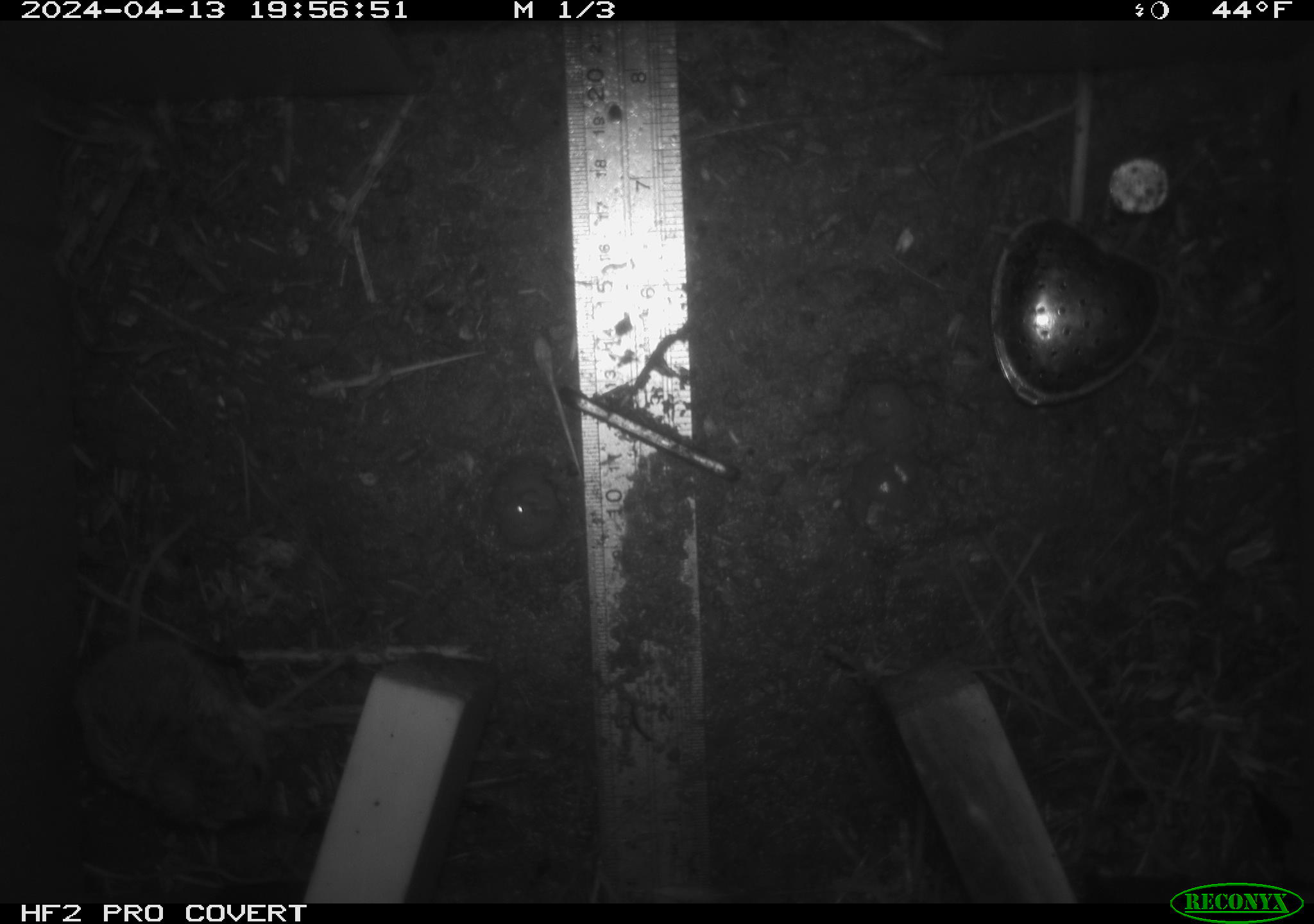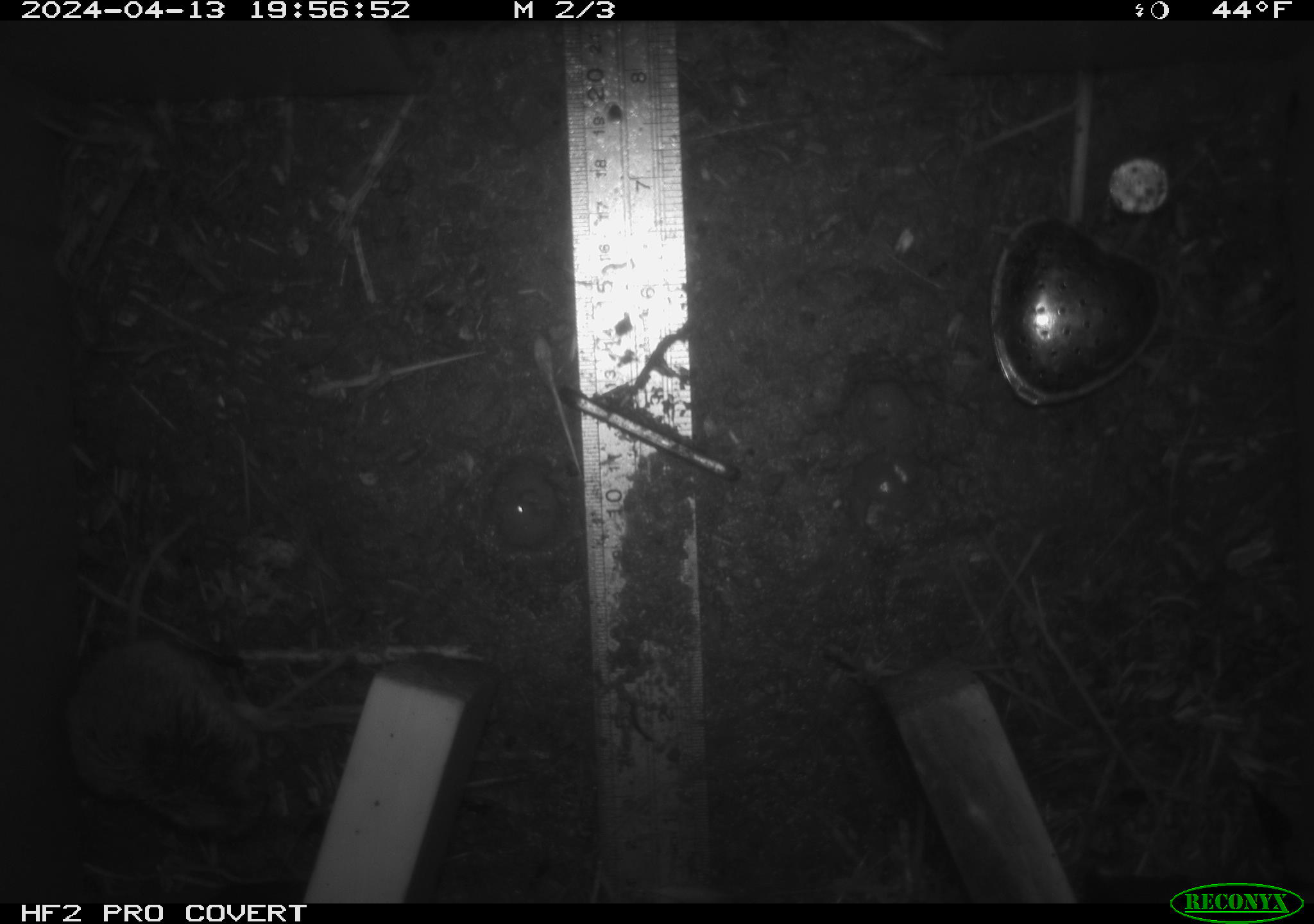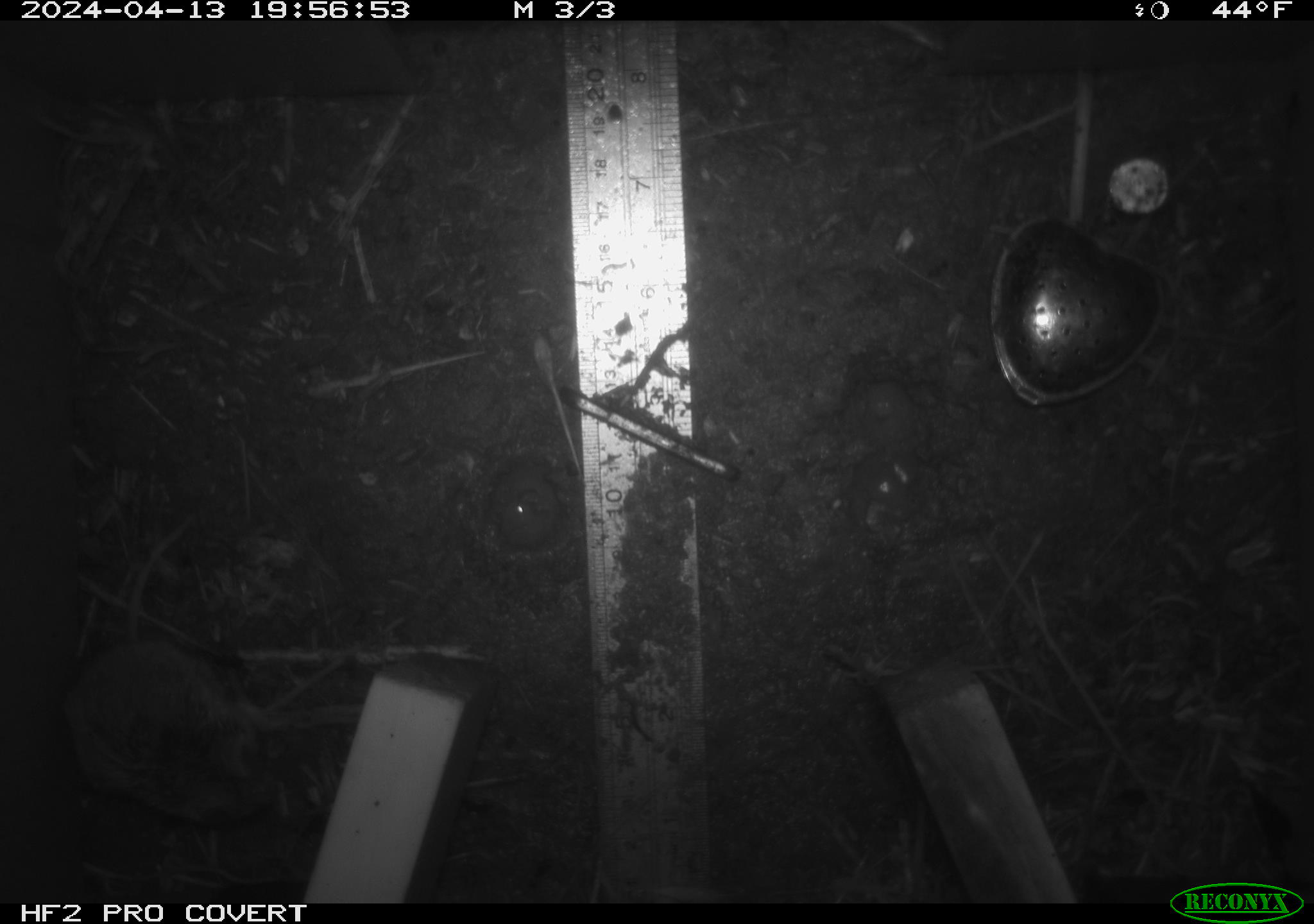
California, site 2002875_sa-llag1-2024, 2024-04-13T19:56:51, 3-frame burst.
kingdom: Animalia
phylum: Chordata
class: Mammalia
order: Rodentia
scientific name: Rodentia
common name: mouse species